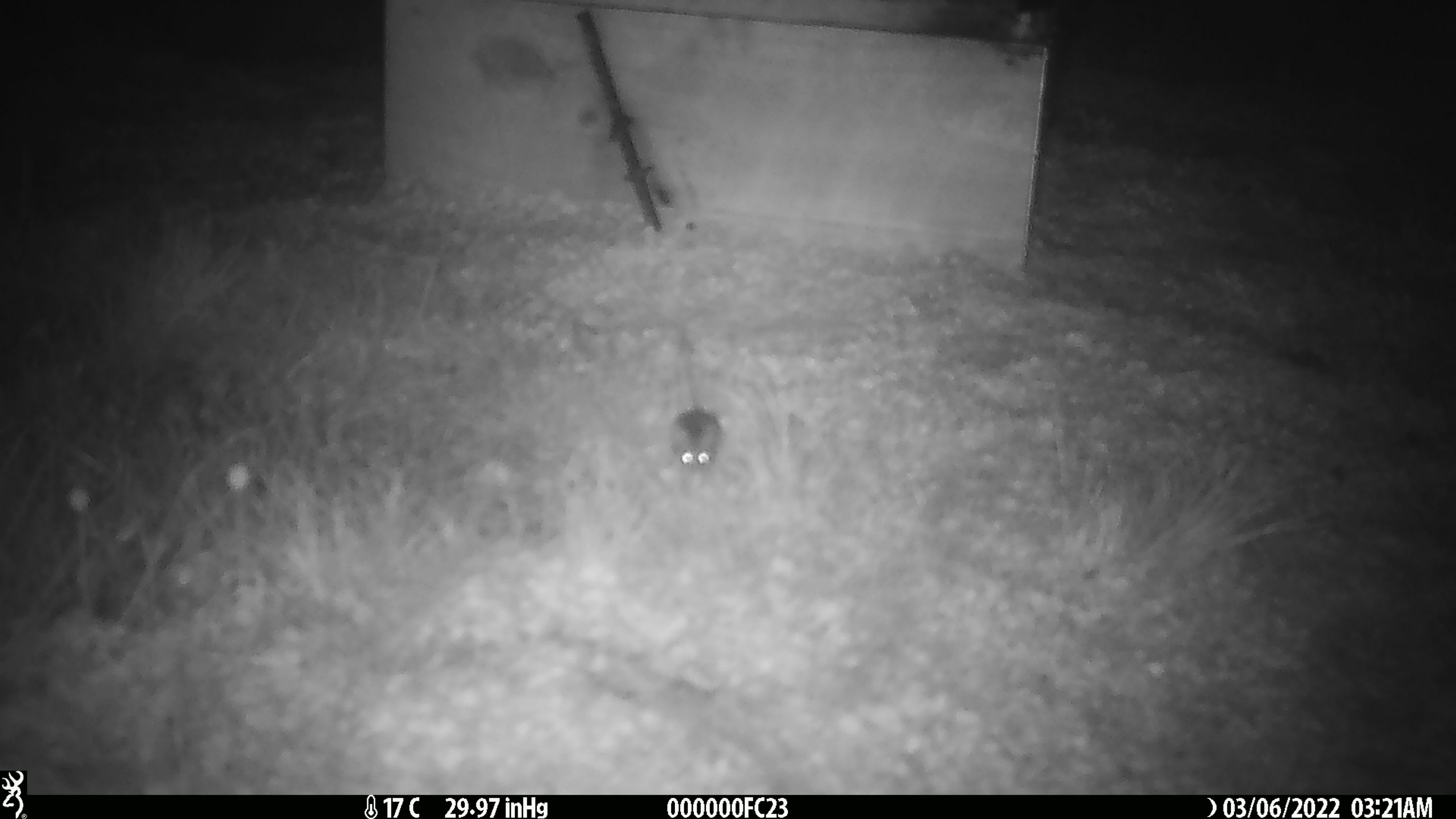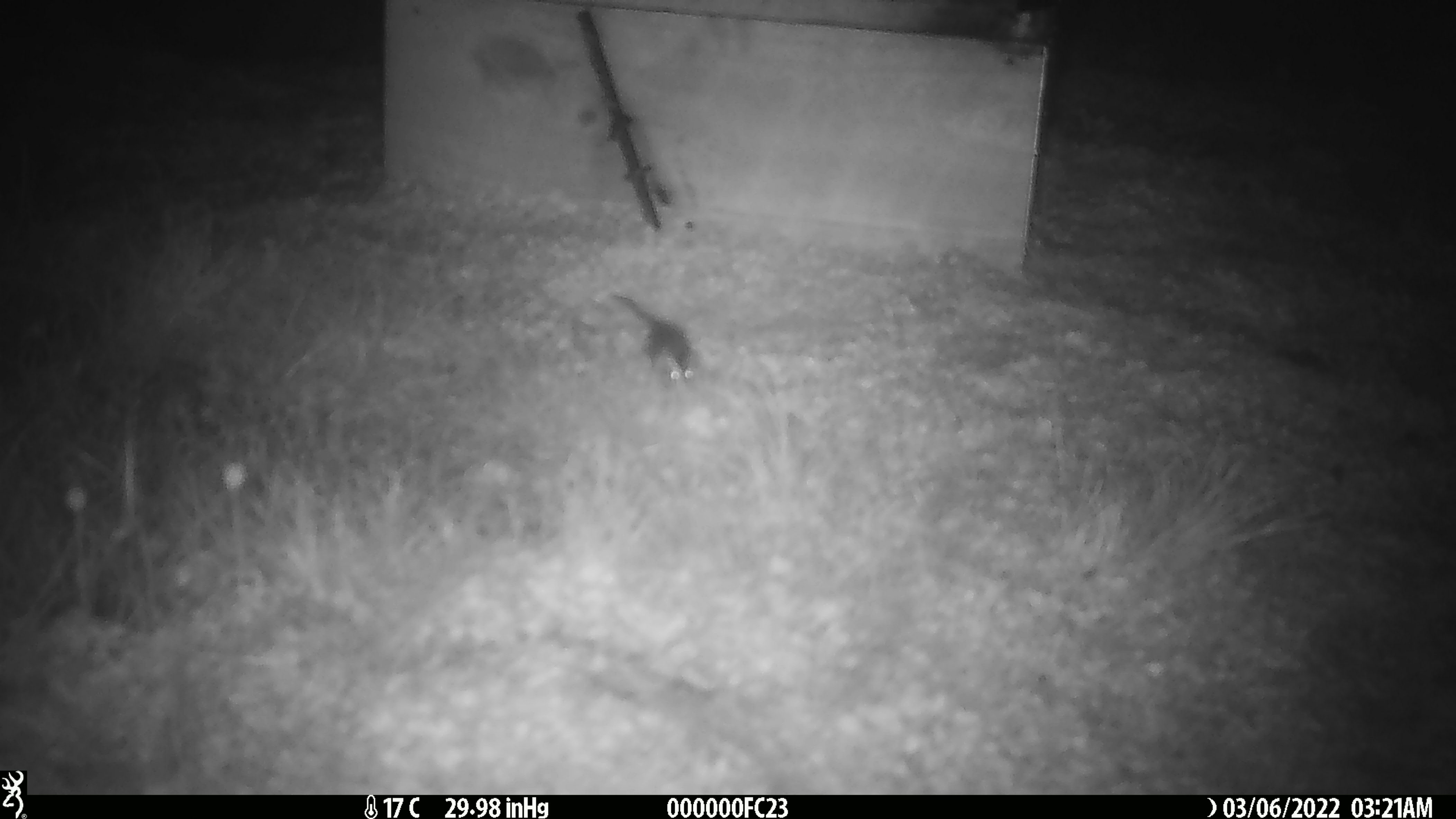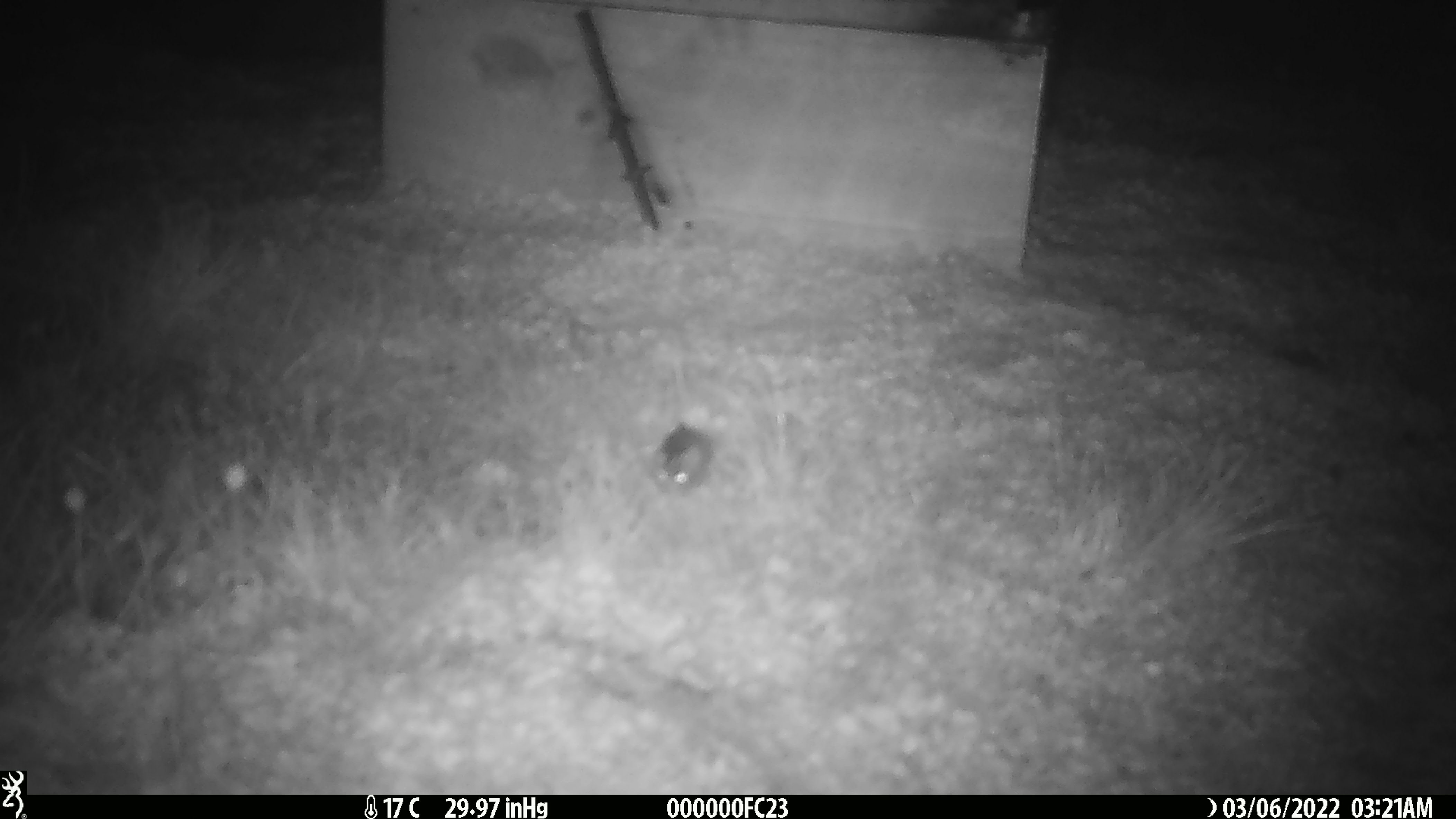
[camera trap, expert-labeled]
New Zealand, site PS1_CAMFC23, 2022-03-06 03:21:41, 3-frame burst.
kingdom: Animalia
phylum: Chordata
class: Mammalia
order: Rodentia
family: Muridae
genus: Mus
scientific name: Mus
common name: mouse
Mouse (Mus).